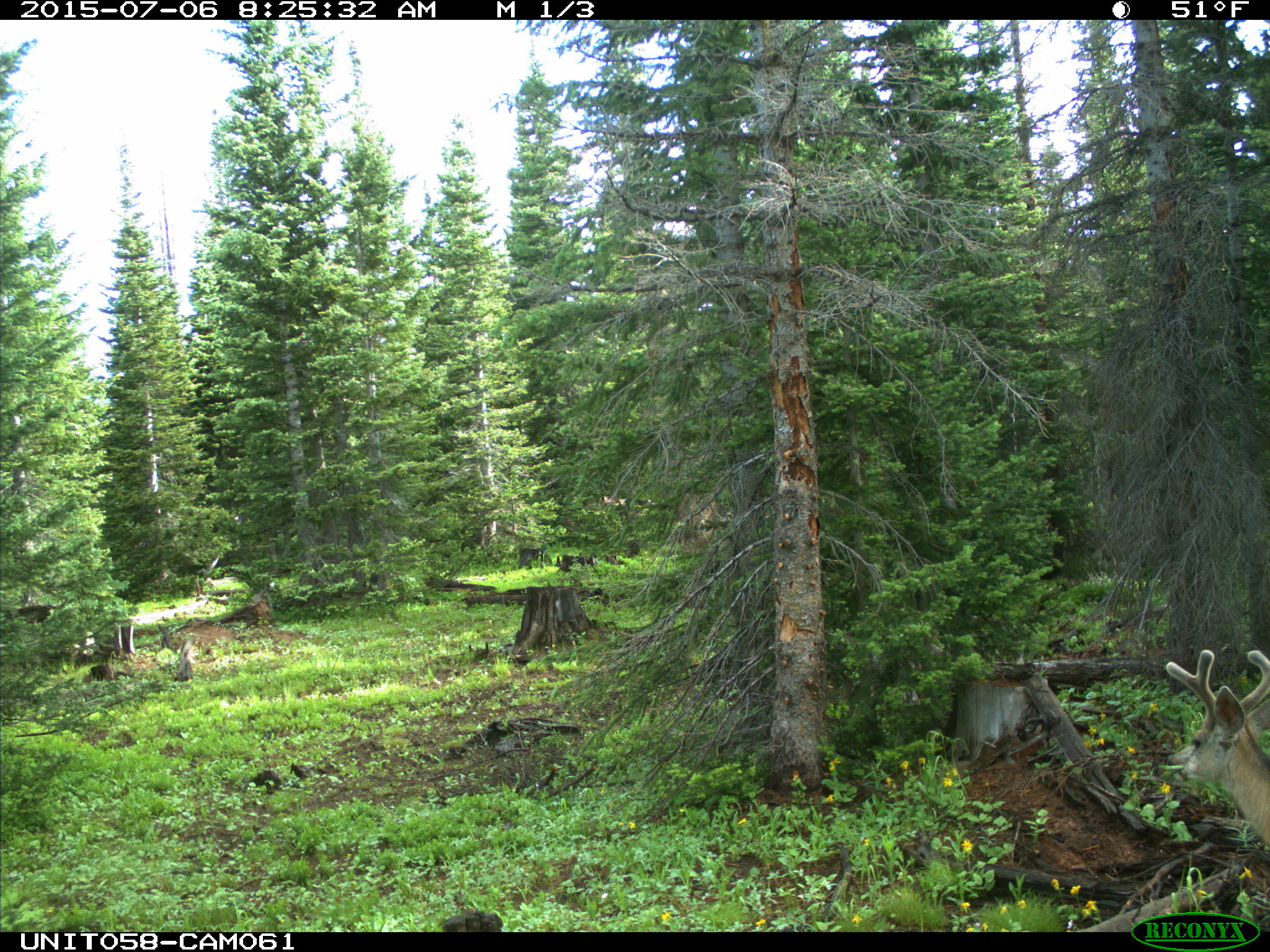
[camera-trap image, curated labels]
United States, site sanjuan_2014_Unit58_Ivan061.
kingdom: Animalia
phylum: Chordata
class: Mammalia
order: Artiodactyla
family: Cervidae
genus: Odocoileus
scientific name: Odocoileus hemionus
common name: mule deer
Odocoileus hemionus (mule deer).